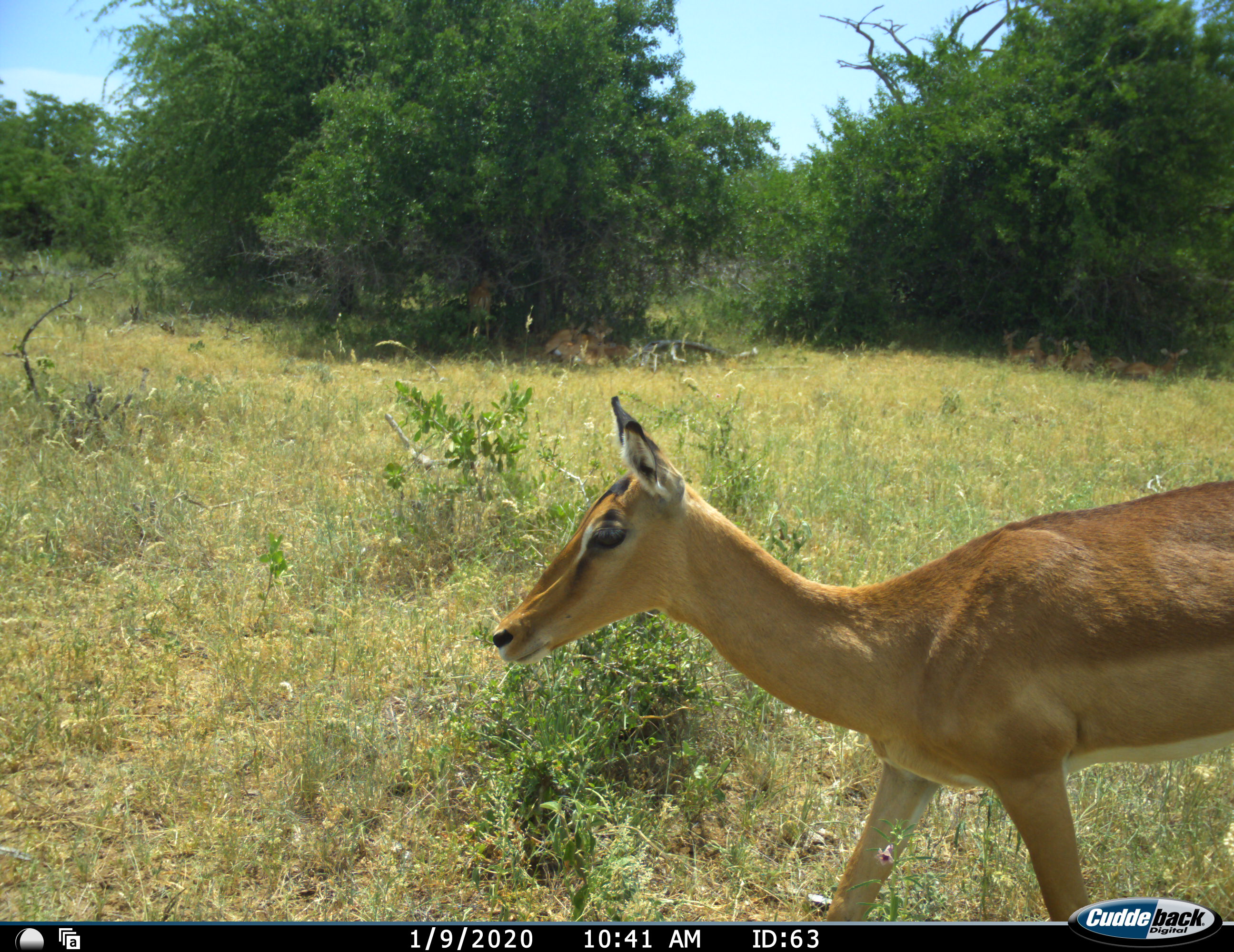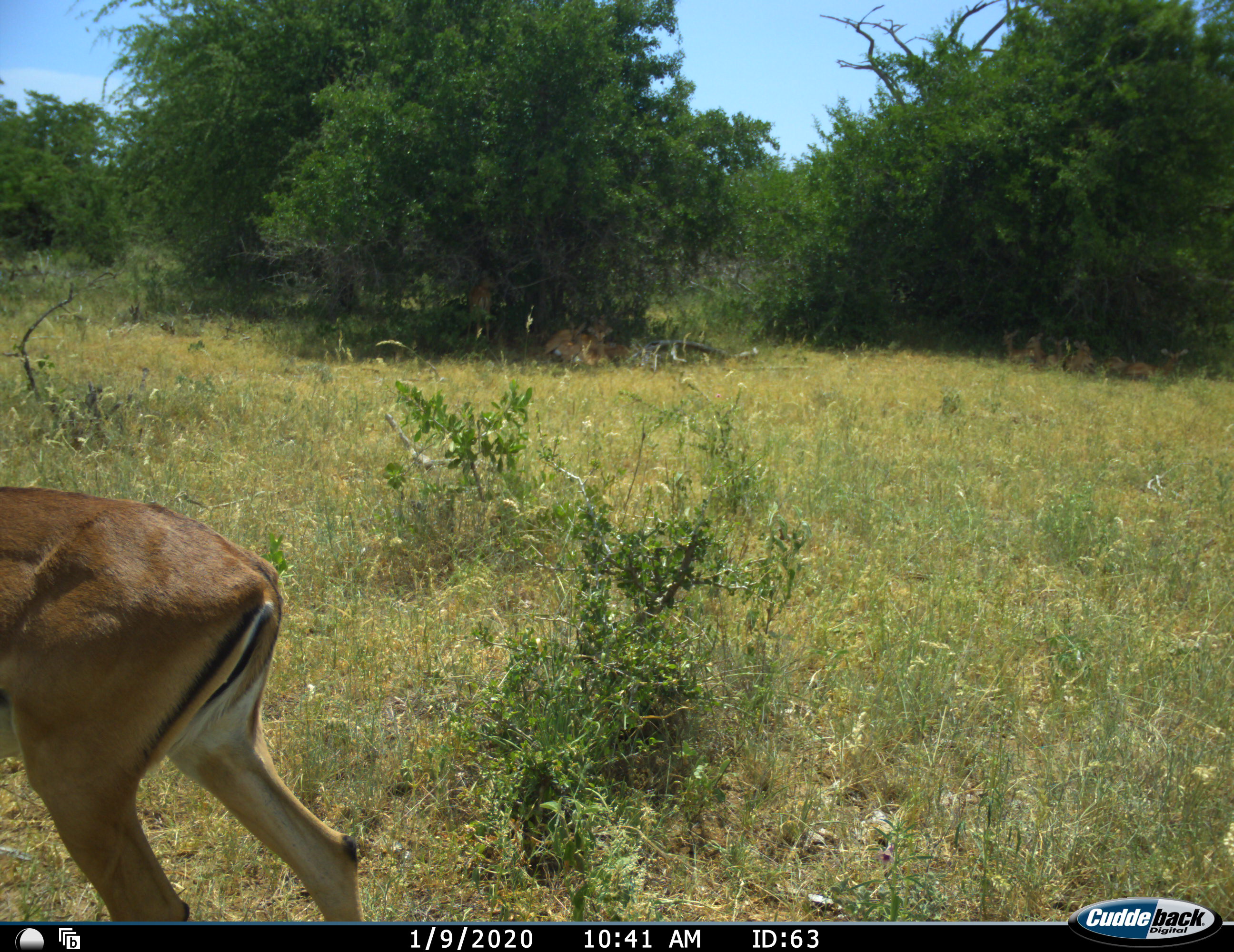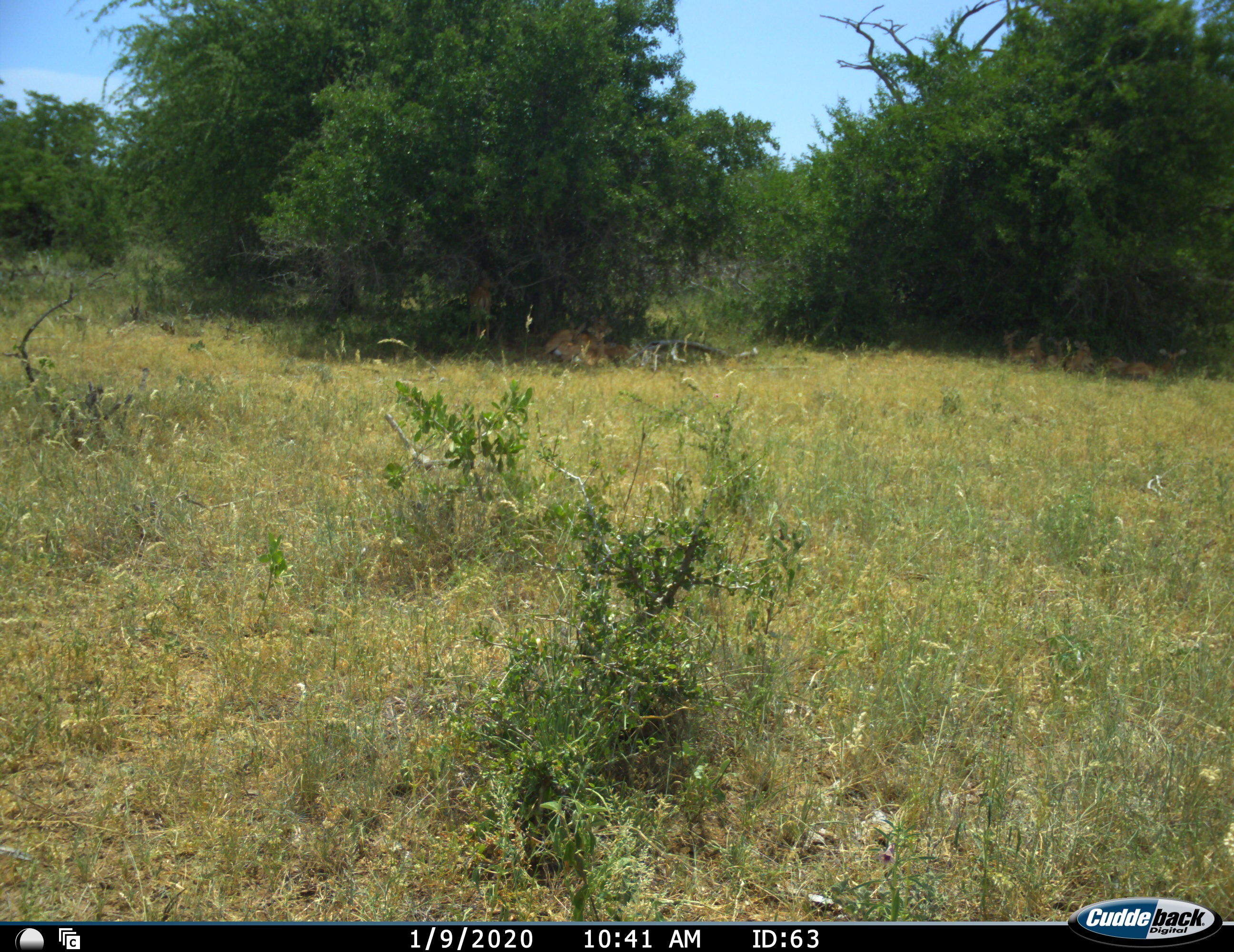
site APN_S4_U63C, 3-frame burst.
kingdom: Animalia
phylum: Chordata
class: Mammalia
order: Artiodactyla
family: Bovidae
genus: Aepyceros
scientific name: Aepyceros melampus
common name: impala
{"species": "impala (Aepyceros melampus)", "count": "5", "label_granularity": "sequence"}